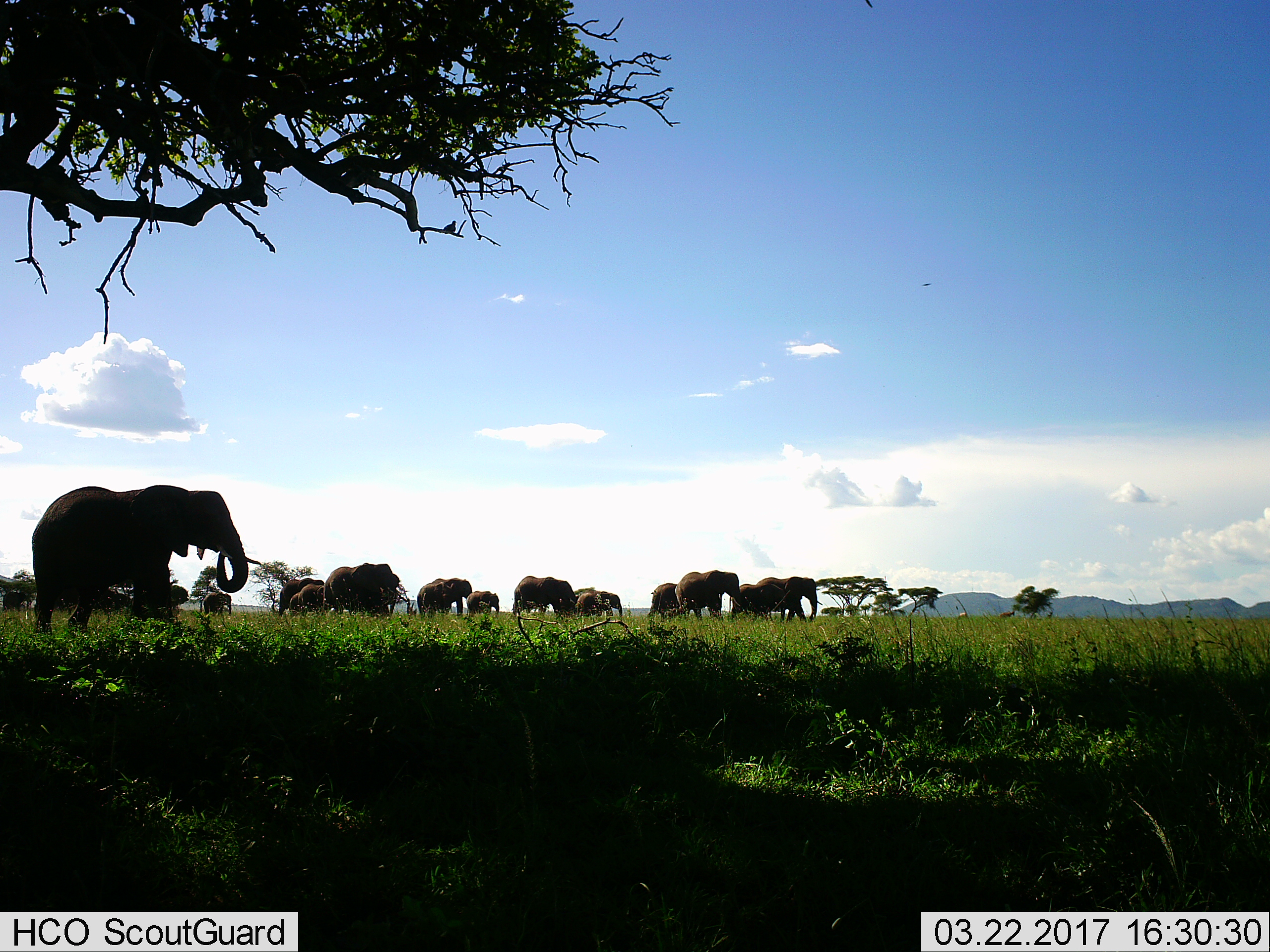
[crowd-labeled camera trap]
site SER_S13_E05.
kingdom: Animalia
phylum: Chordata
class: Mammalia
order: Proboscidea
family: Elephantidae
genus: Loxodonta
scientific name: Loxodonta africana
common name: african bush elephant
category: elephant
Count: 11-50.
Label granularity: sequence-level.